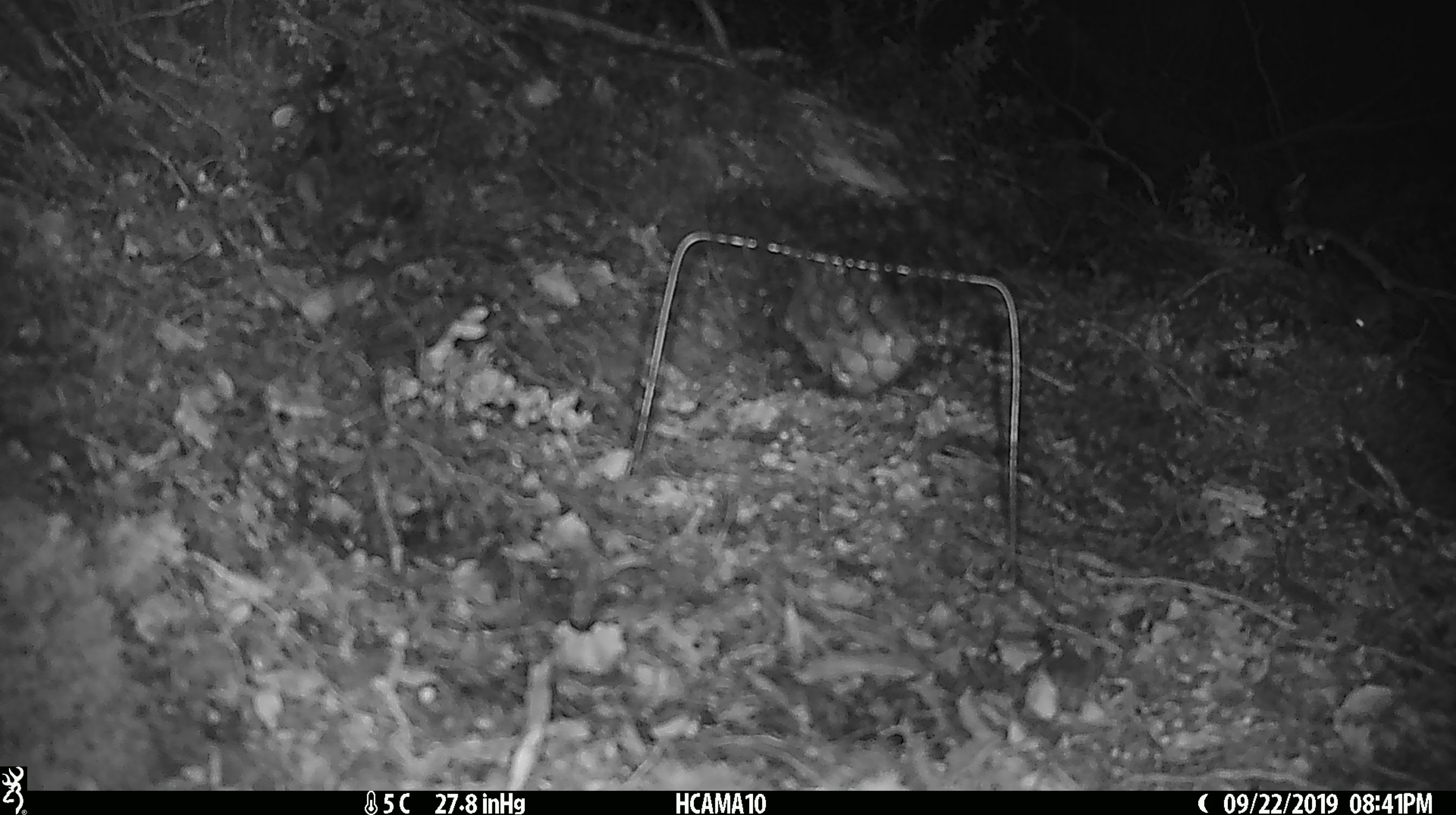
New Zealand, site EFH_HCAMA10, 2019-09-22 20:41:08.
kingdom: Animalia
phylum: Chordata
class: Mammalia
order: Rodentia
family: Muridae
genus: Mus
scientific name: Mus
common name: mouse